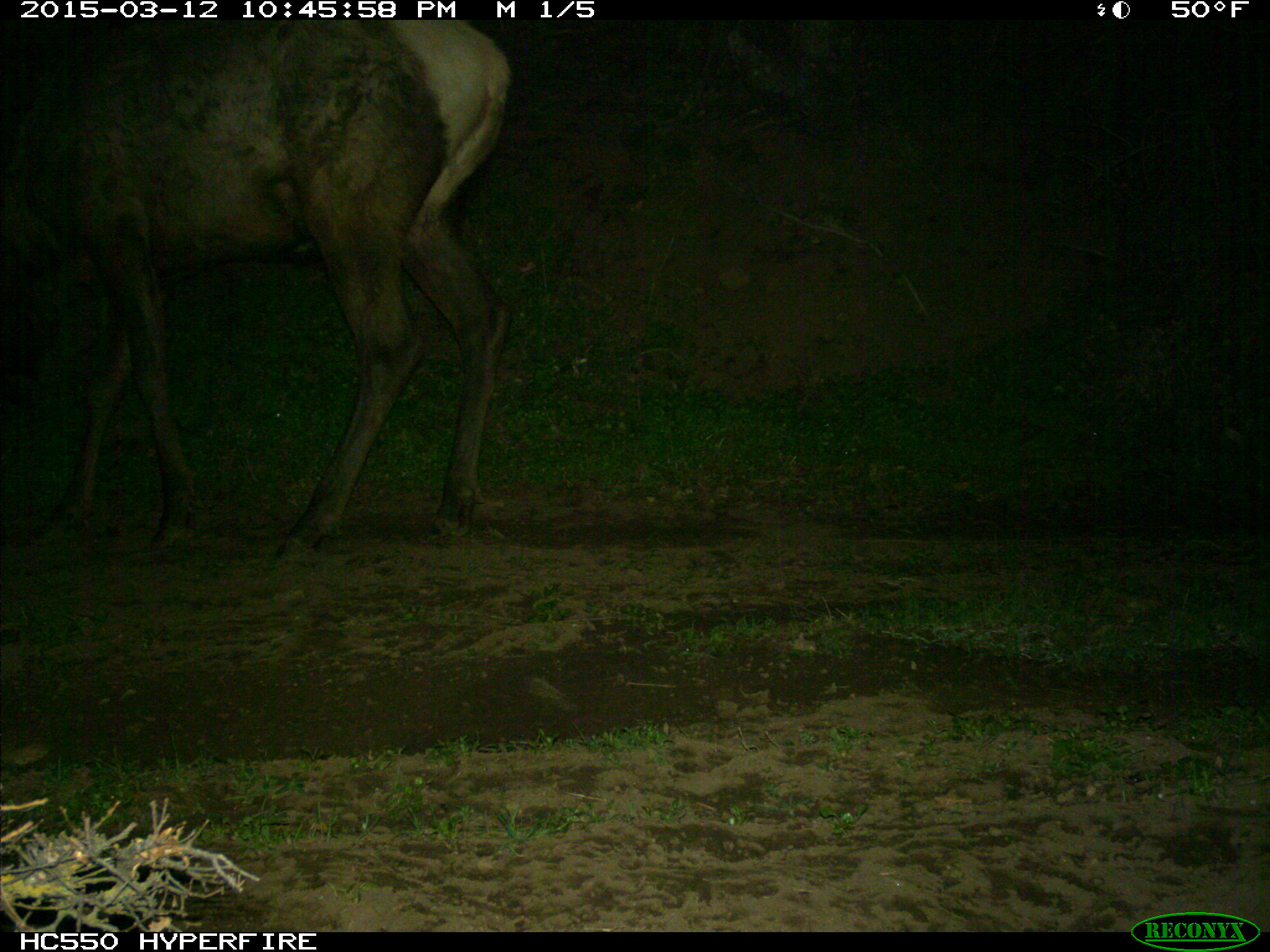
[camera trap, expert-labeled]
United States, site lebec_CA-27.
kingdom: Animalia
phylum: Chordata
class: Mammalia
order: Artiodactyla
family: Cervidae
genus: Cervus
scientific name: Cervus canadensis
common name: elk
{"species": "Cervus canadensis (elk)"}